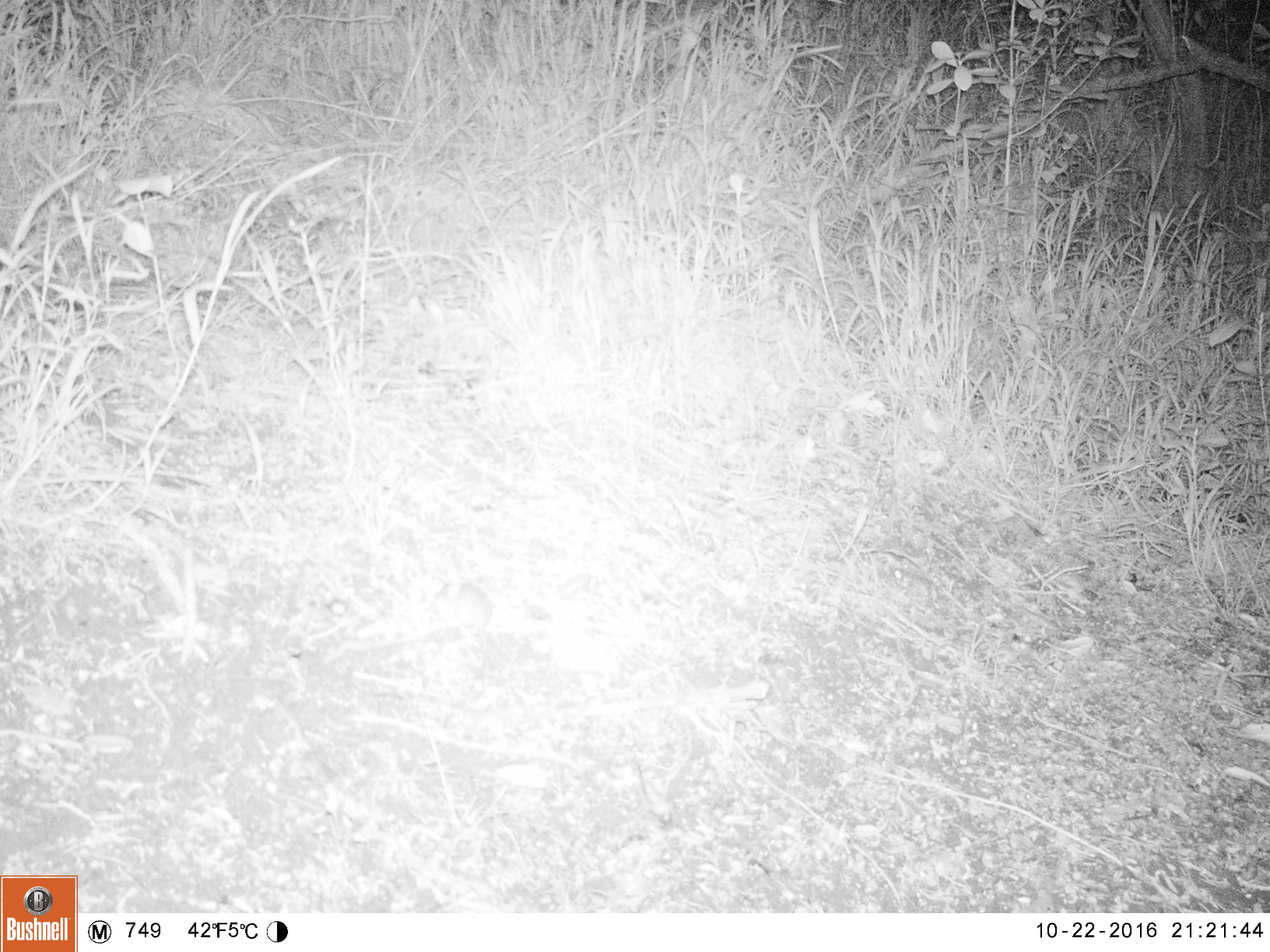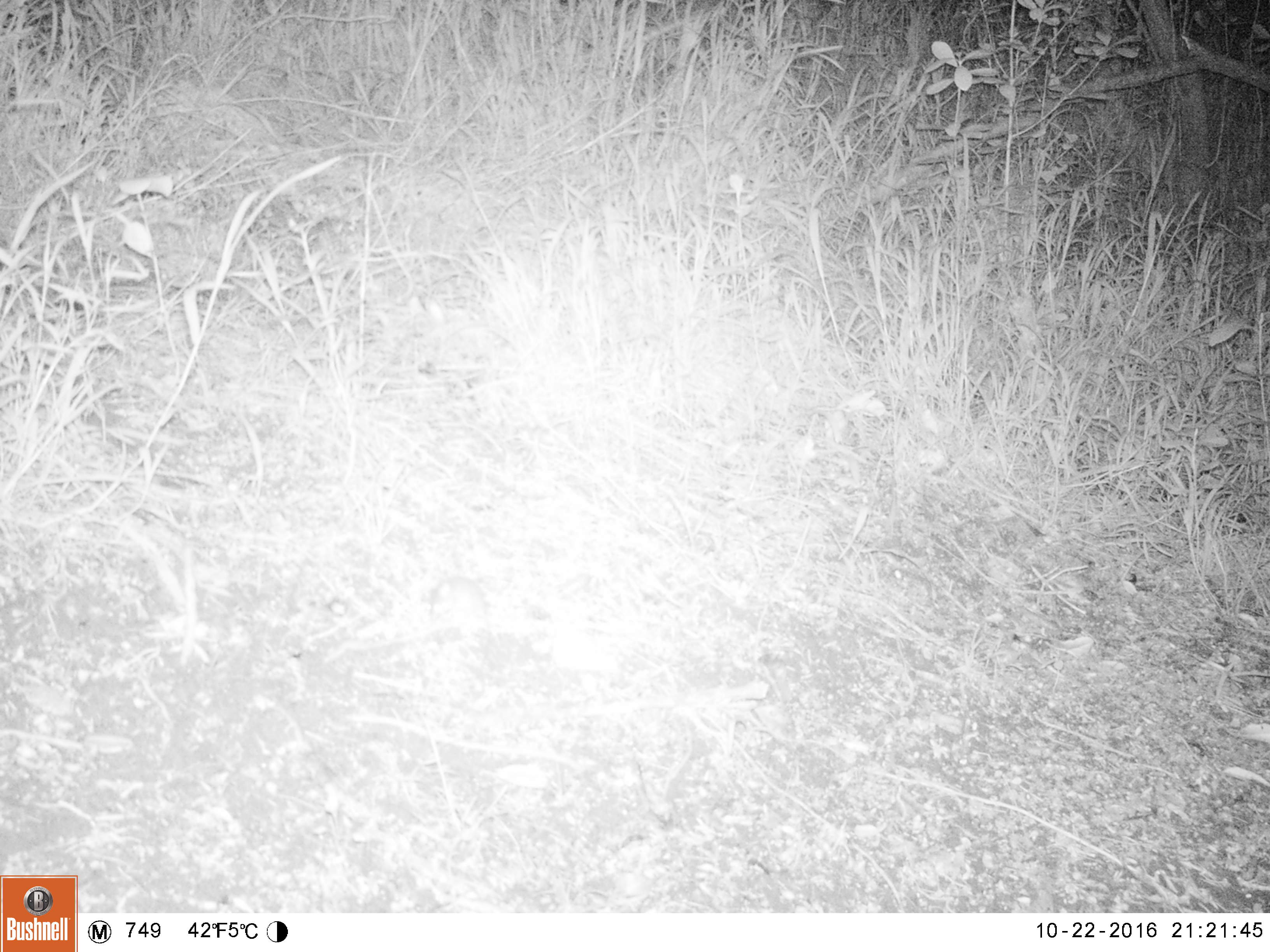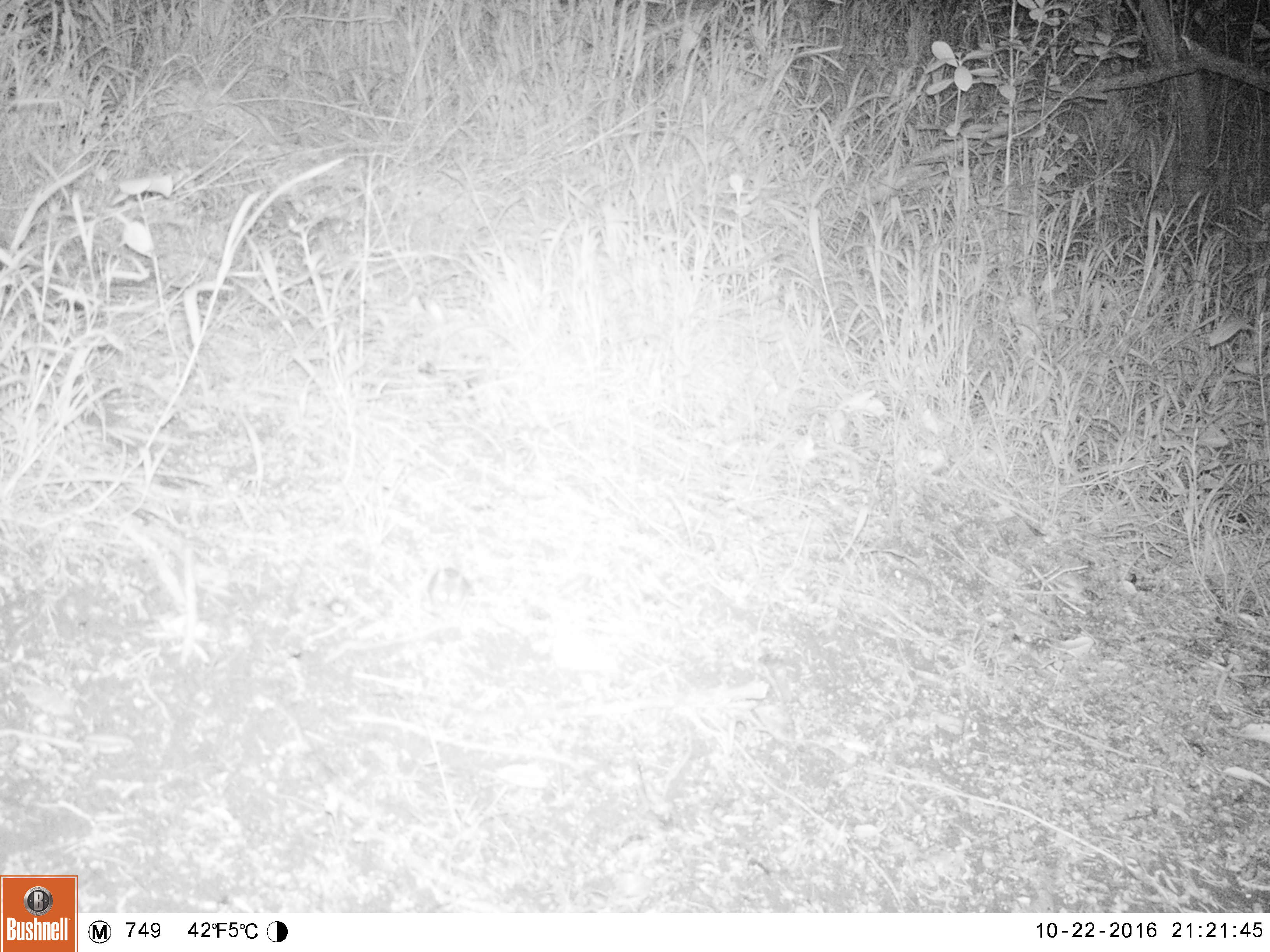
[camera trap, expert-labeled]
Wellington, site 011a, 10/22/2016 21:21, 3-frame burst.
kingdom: Animalia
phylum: Chordata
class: Mammalia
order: Rodentia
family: Muridae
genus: Mus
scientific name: Mus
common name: mouse